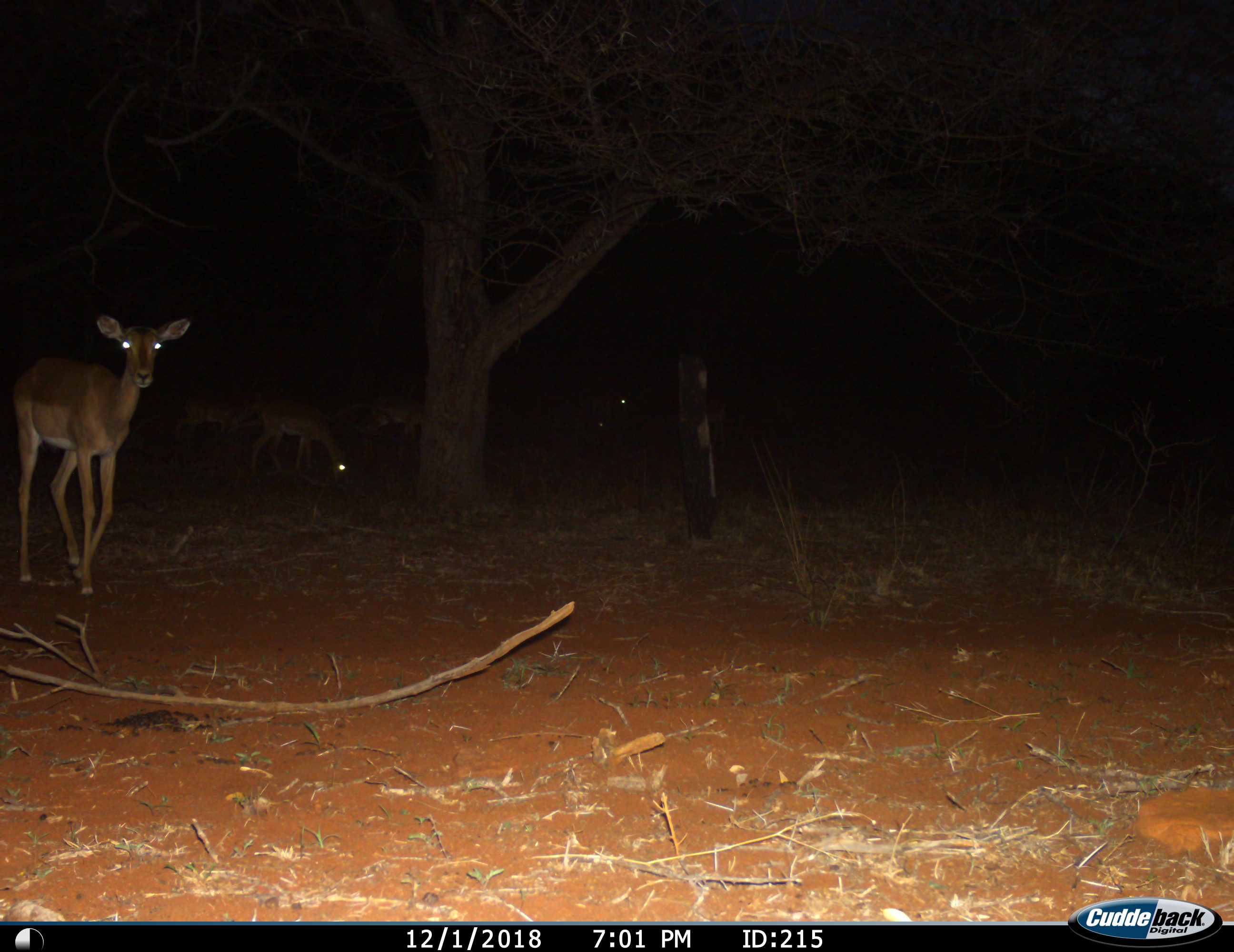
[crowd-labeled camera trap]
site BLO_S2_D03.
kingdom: Animalia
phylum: Chordata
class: Mammalia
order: Artiodactyla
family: Bovidae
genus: Aepyceros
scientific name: Aepyceros melampus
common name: impala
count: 4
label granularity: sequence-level